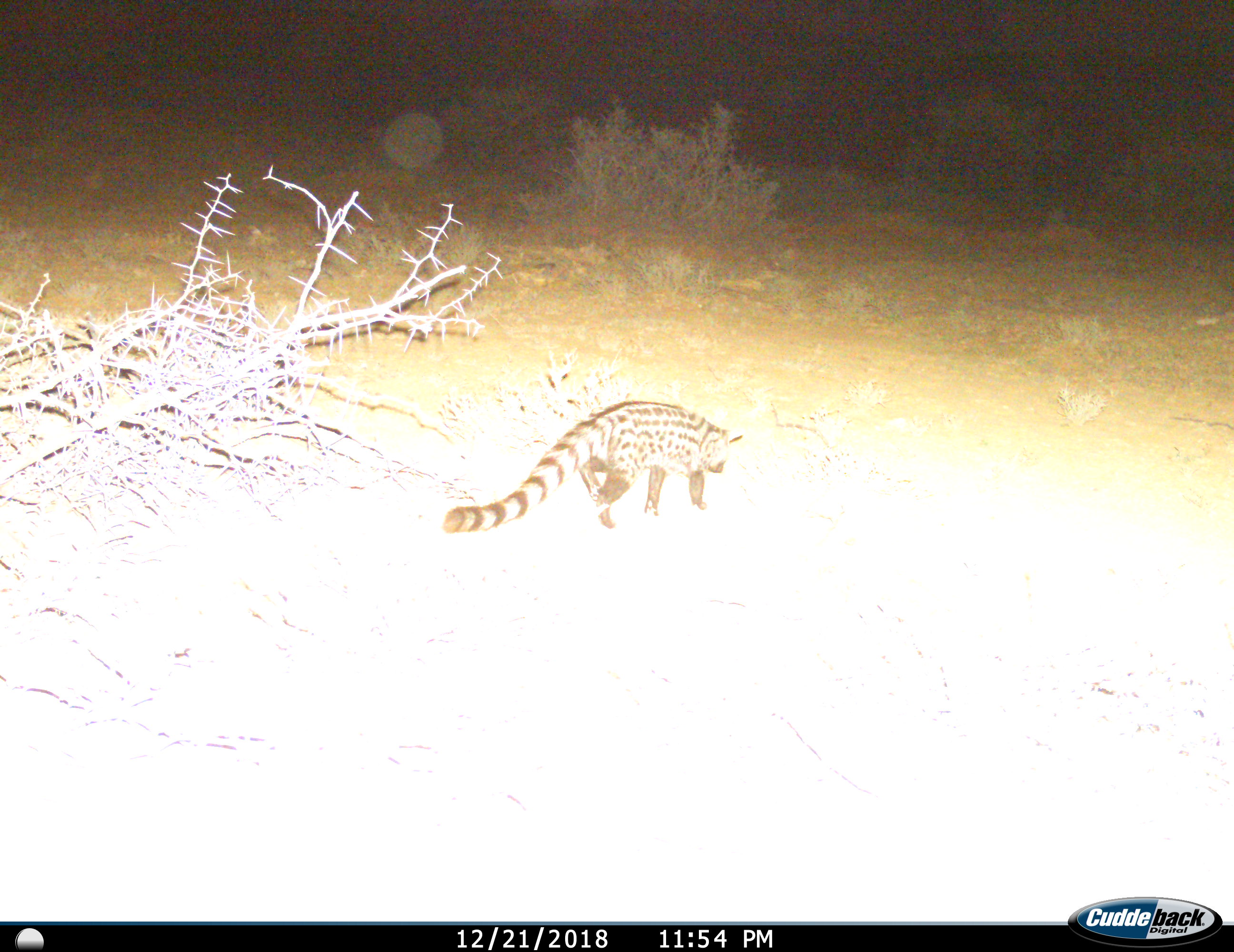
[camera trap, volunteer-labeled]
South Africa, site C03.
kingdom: Animalia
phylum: Chordata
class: Mammalia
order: Carnivora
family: Viverridae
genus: Genetta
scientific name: Genetta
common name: common small-spotted genet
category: genetcommonsmallspotted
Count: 1.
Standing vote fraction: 11%.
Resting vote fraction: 0%.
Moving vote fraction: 100%.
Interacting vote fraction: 0%.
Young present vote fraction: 0%.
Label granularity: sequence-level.